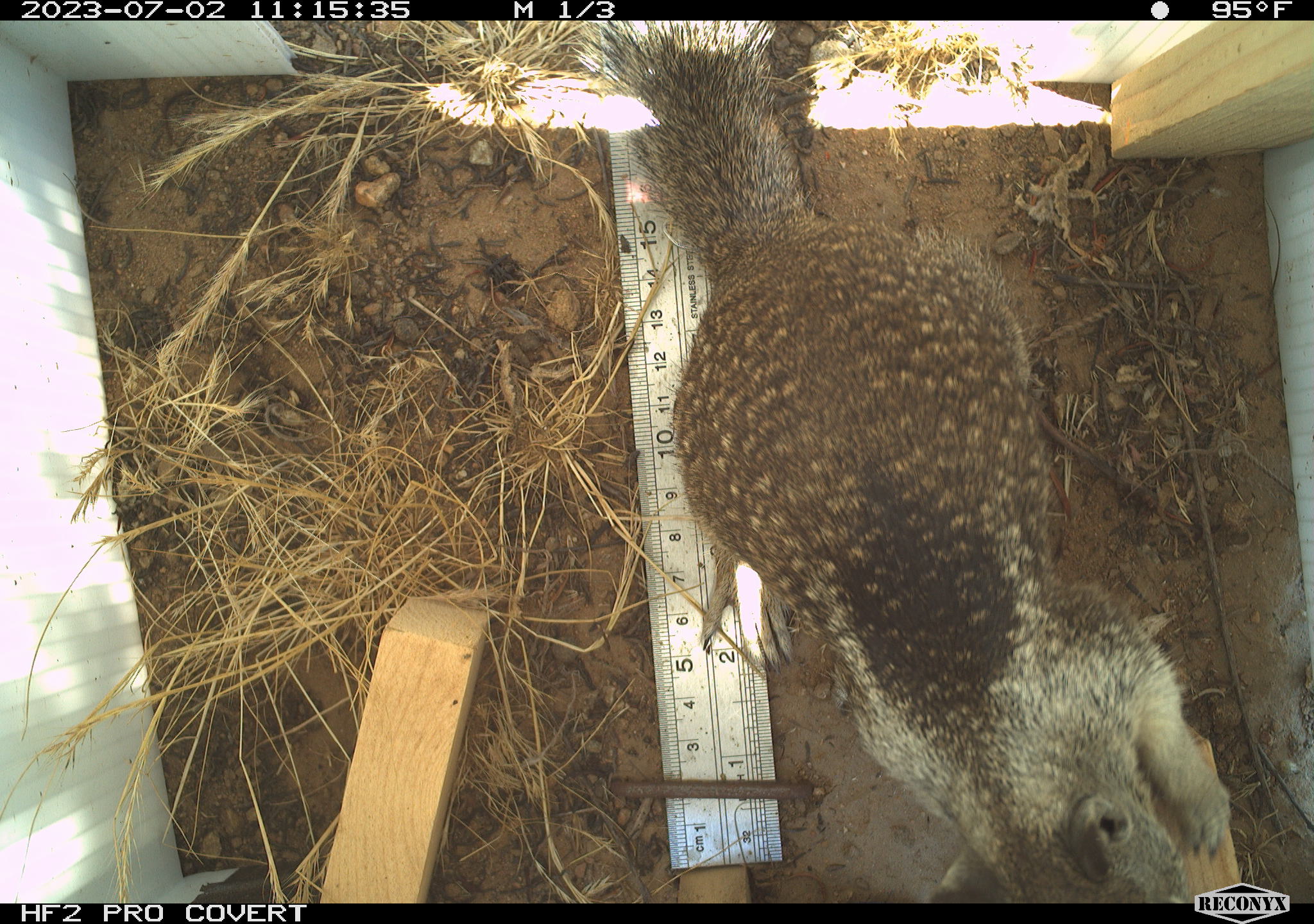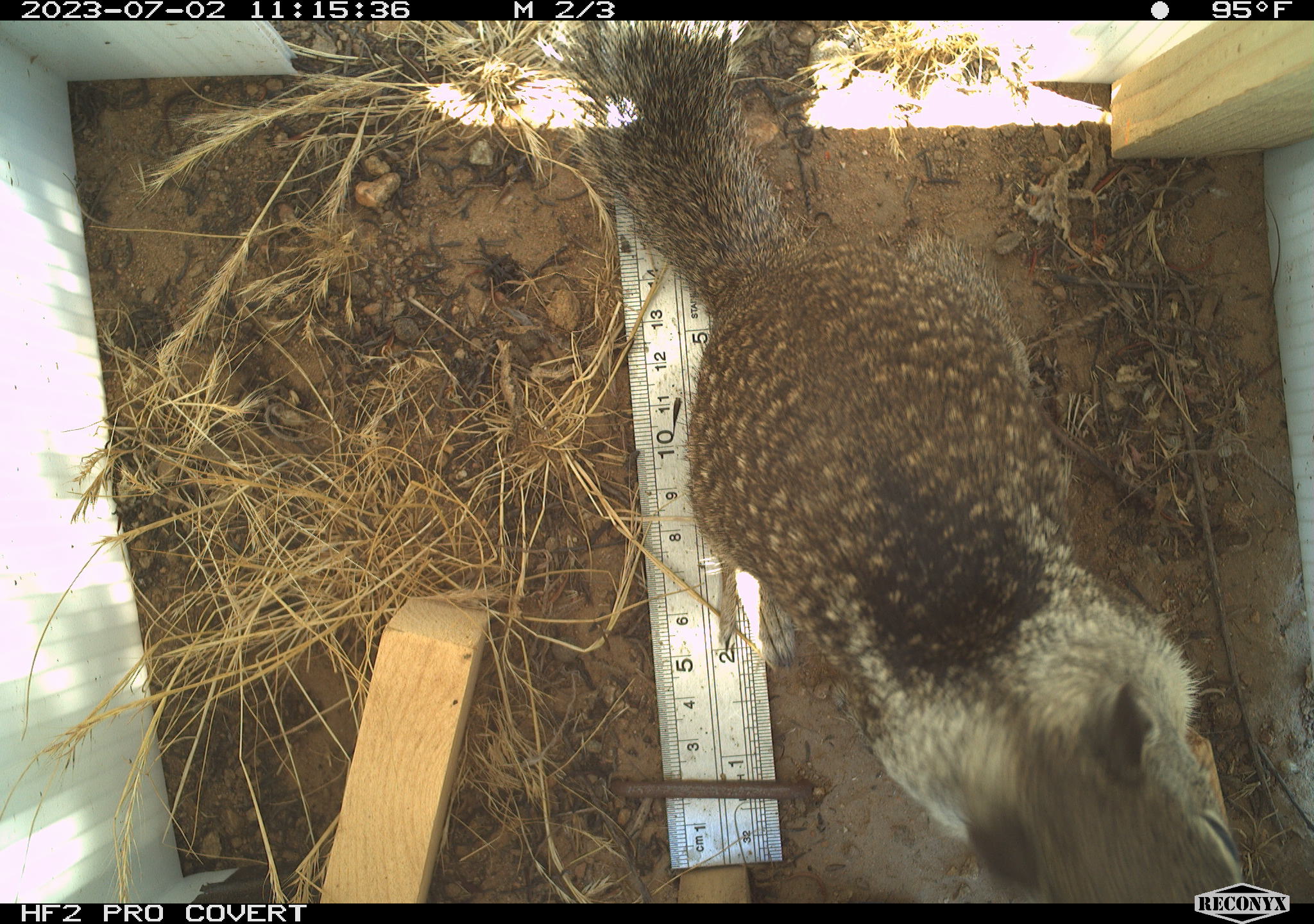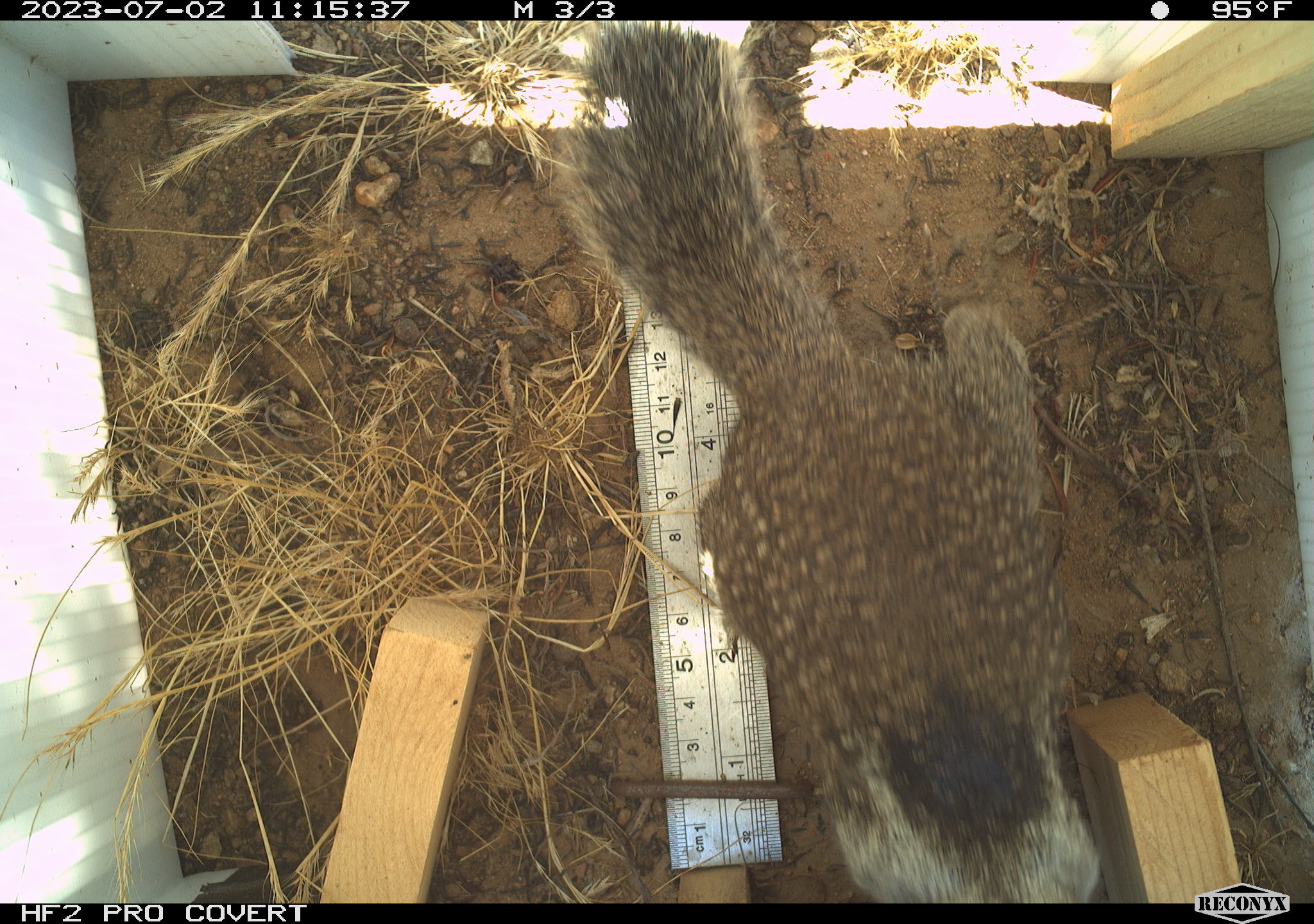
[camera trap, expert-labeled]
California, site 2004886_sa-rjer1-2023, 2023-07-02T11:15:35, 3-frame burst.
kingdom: Animalia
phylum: Chordata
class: Mammalia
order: Rodentia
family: Sciuridae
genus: Otospermophilus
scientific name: Otospermophilus beecheyi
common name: california ground squirrel